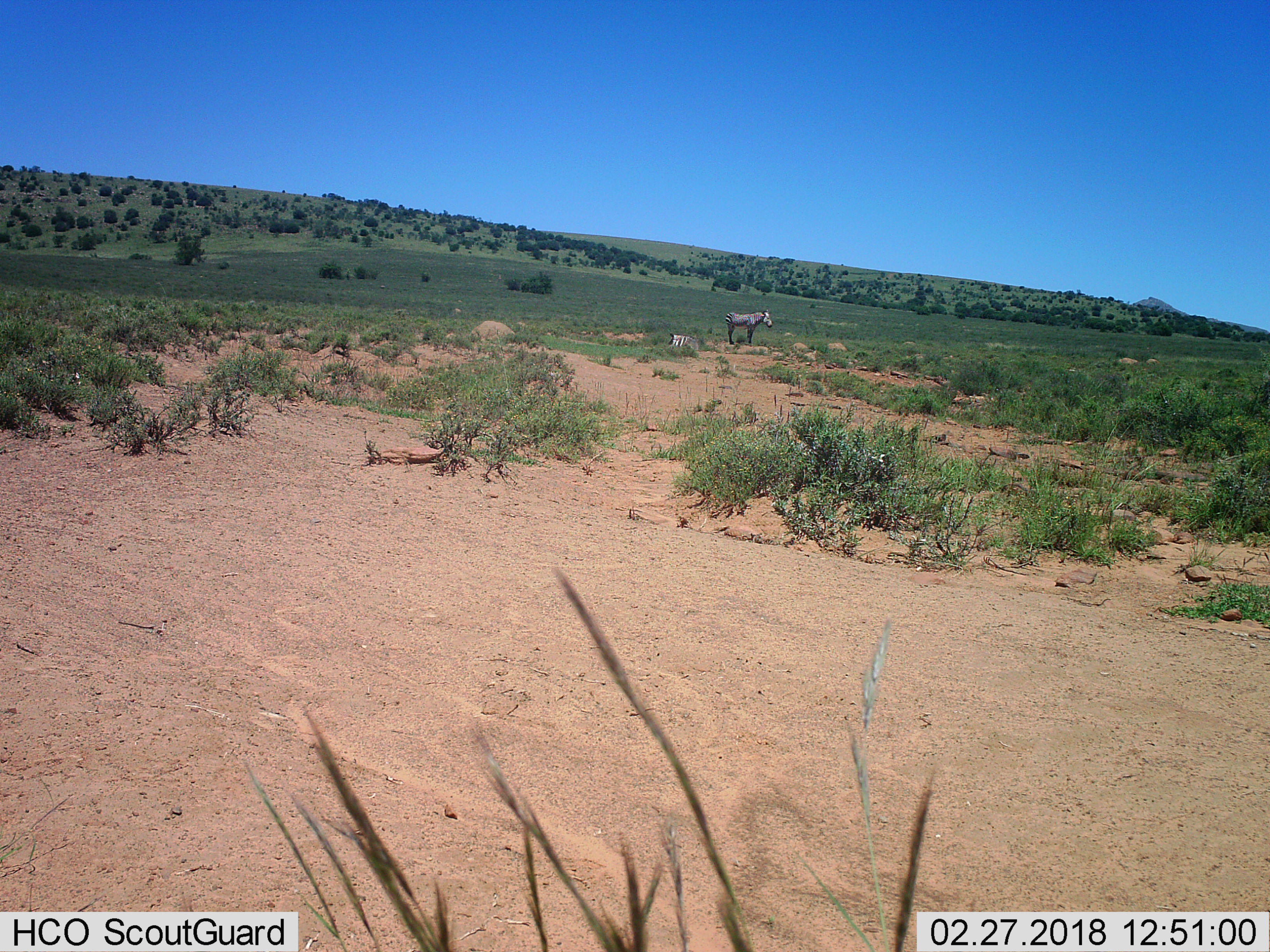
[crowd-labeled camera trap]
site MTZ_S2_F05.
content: unidentified animal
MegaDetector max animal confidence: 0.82